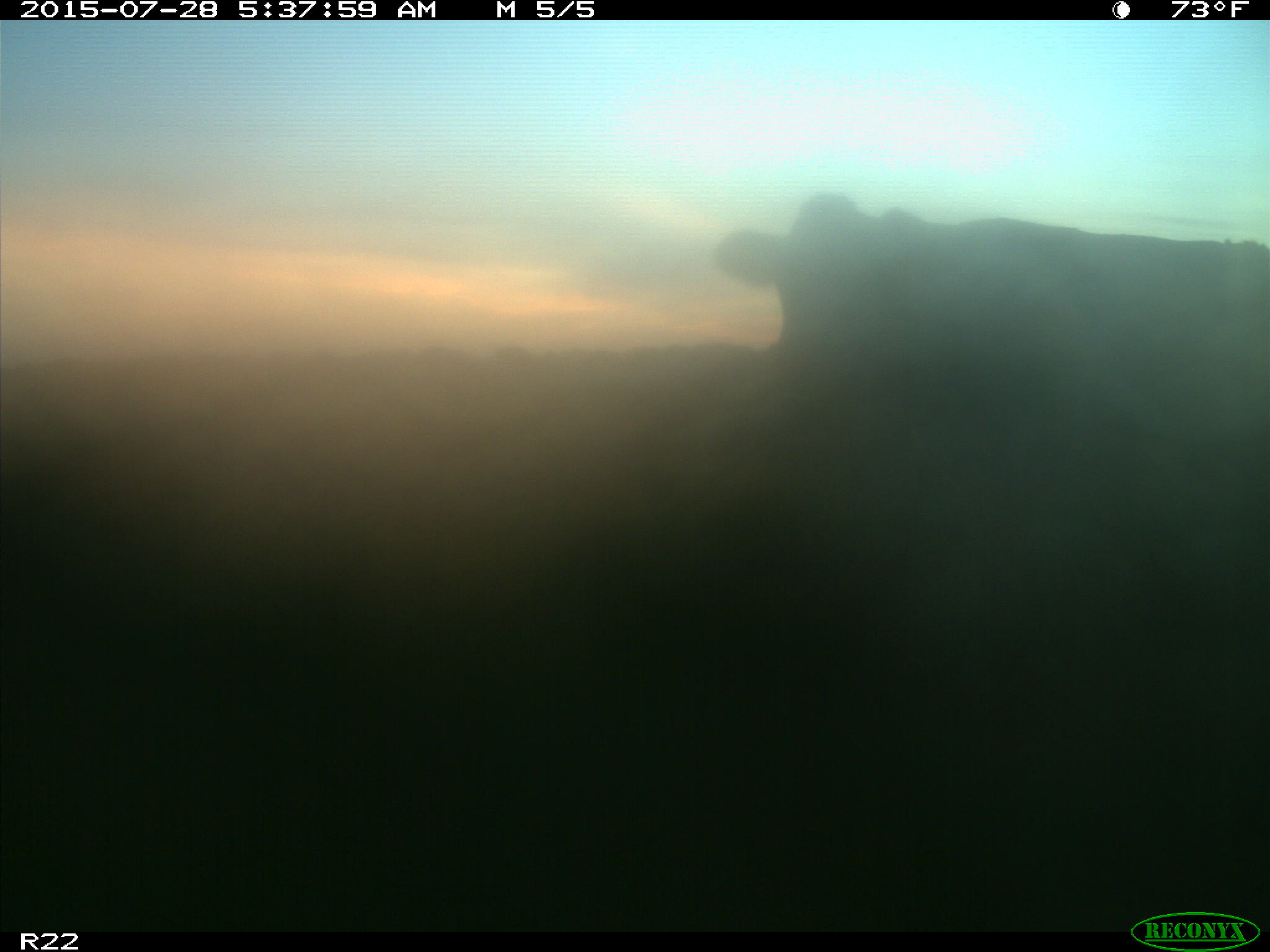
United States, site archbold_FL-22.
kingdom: Animalia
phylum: Chordata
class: Mammalia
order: Artiodactyla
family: Bovidae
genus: Bos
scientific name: Bos taurus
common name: domestic cow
Bos taurus (domestic cow).